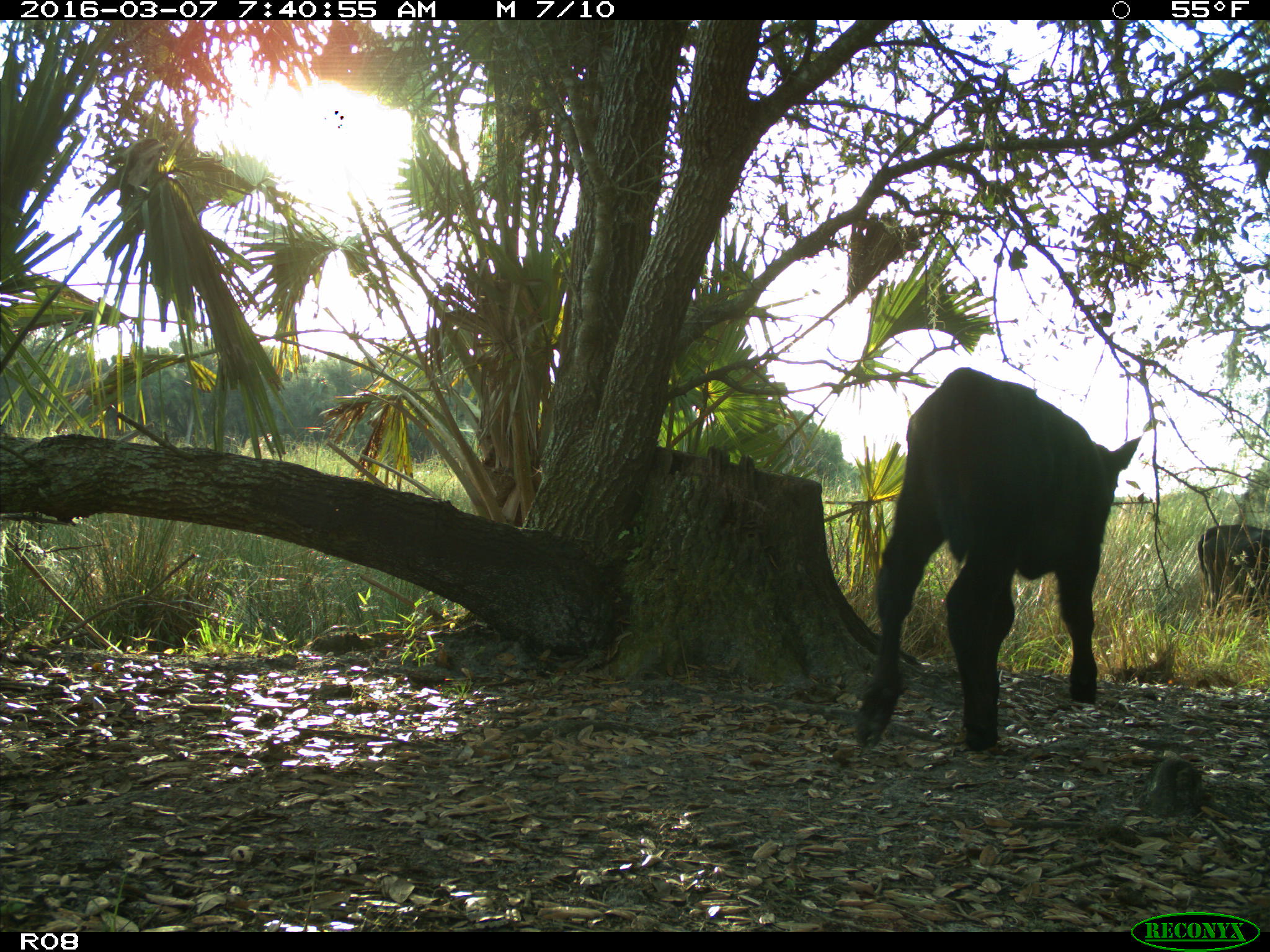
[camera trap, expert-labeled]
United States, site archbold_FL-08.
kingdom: Animalia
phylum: Chordata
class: Mammalia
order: Artiodactyla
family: Bovidae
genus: Bos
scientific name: Bos taurus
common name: domestic cow